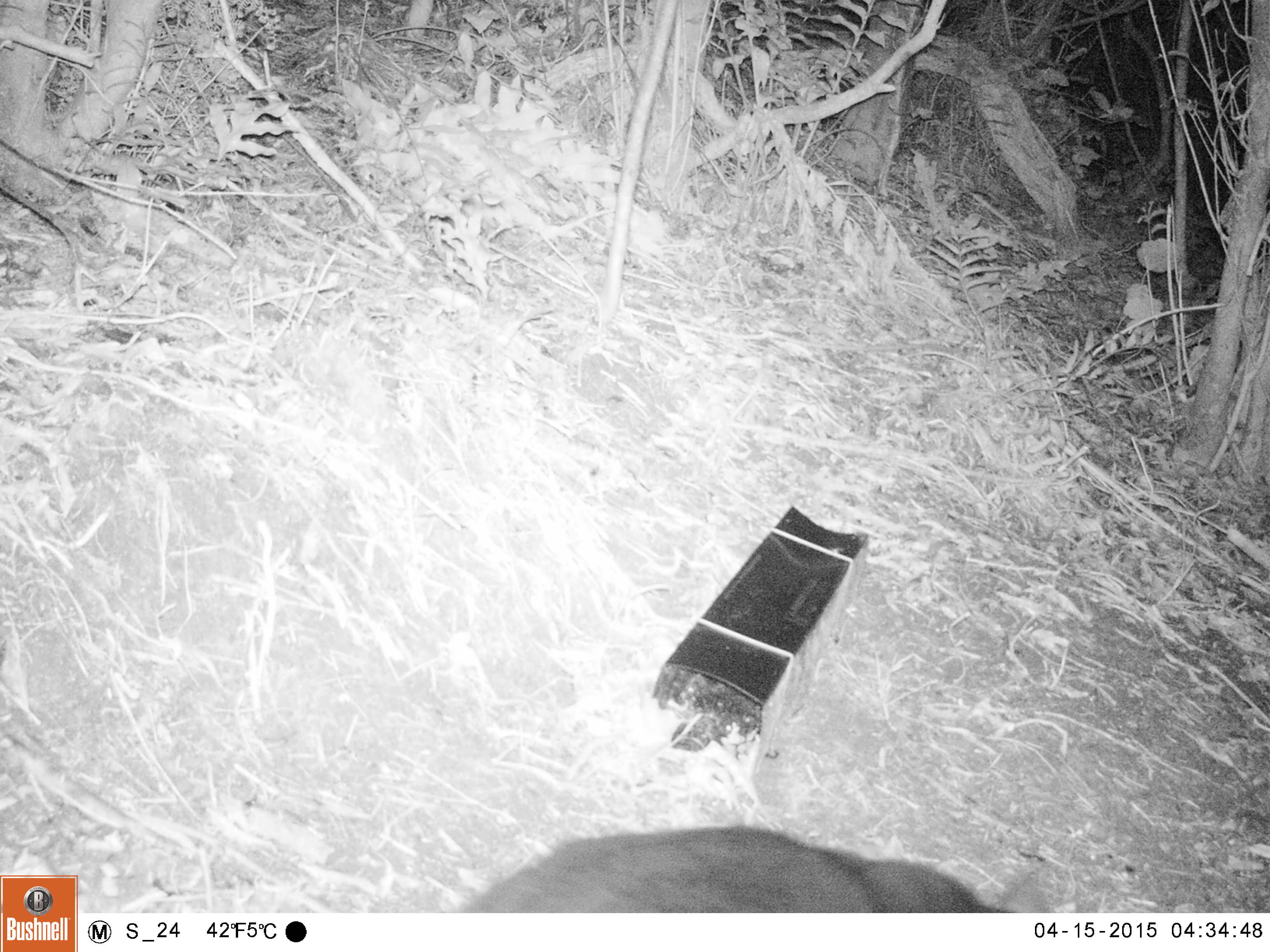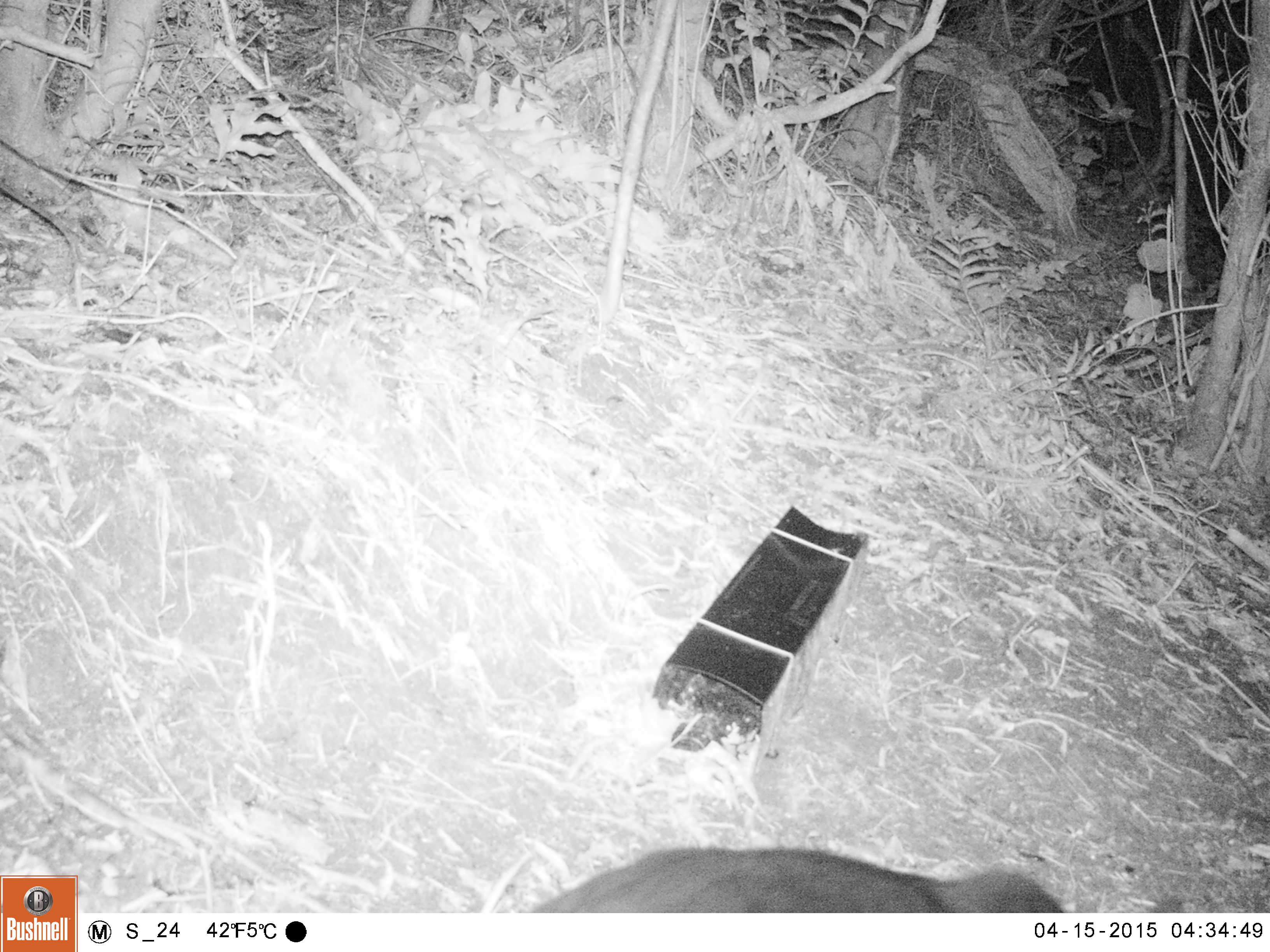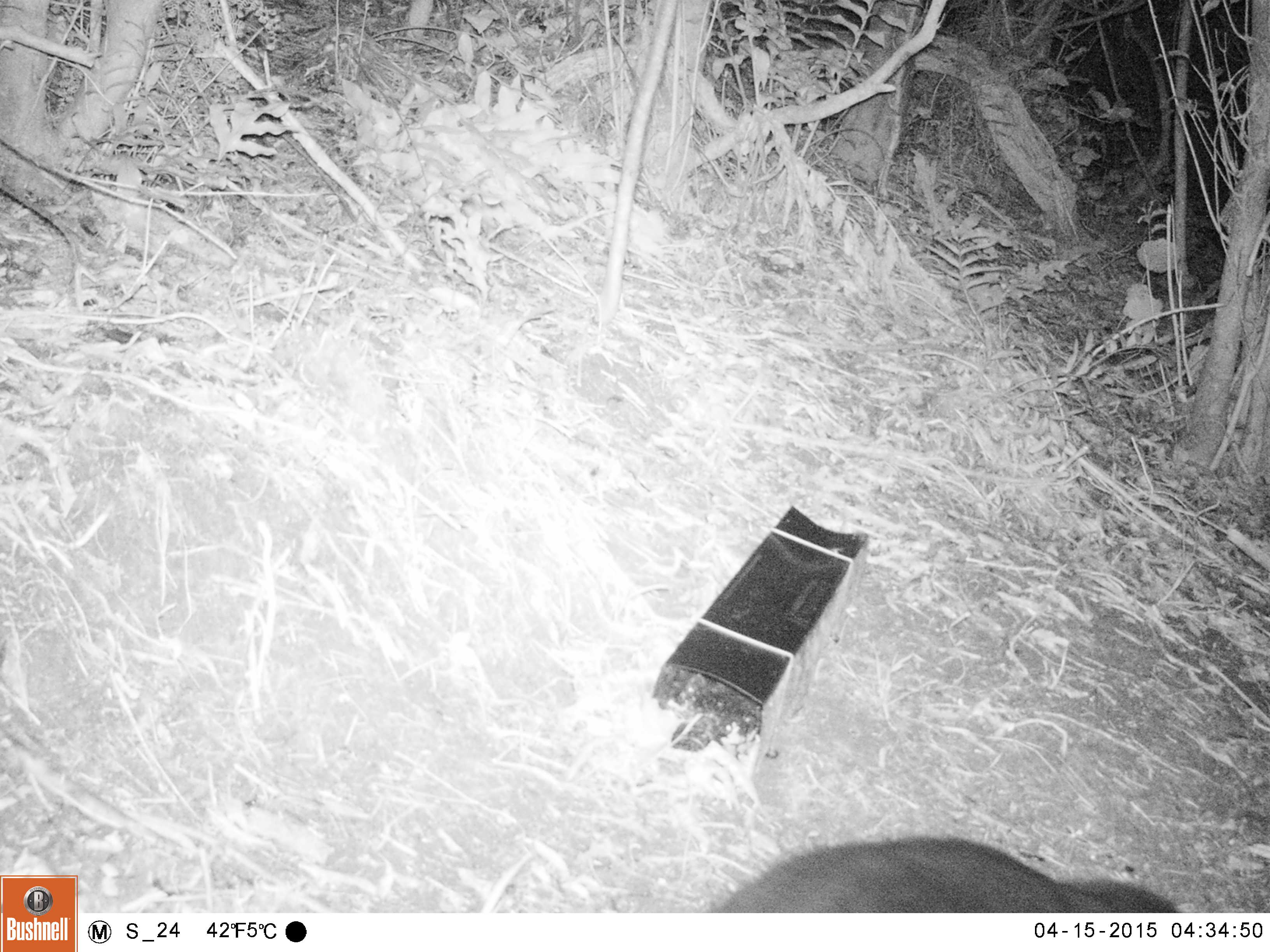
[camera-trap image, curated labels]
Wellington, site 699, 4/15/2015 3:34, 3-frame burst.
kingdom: Animalia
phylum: Chordata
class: Mammalia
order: Carnivora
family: Felidae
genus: Felis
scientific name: Felis catus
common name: cat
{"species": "cat (Felis catus)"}